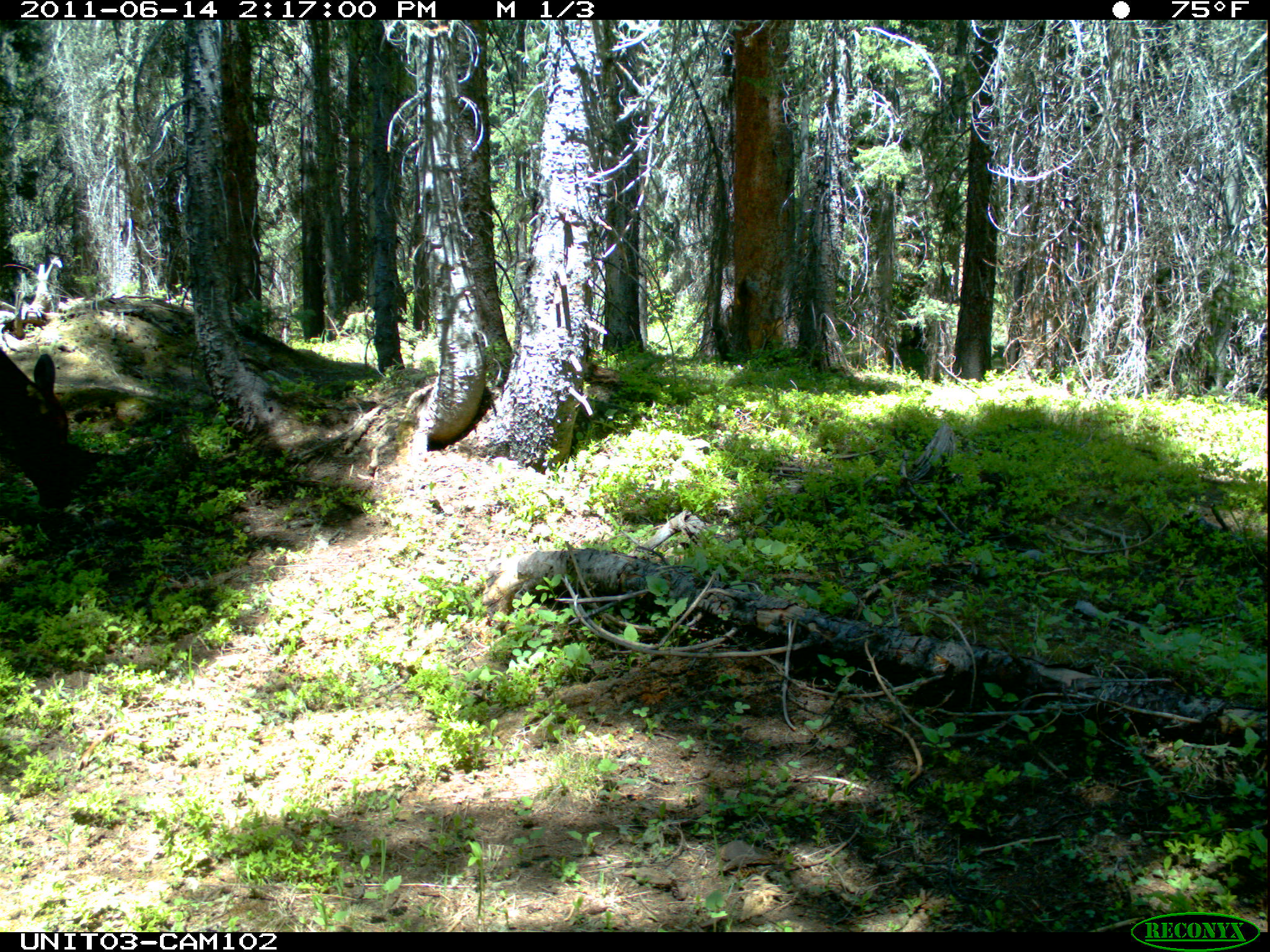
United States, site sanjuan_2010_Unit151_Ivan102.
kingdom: Animalia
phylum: Chordata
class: Mammalia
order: Artiodactyla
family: Cervidae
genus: Cervus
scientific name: Cervus elaphus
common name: red deer